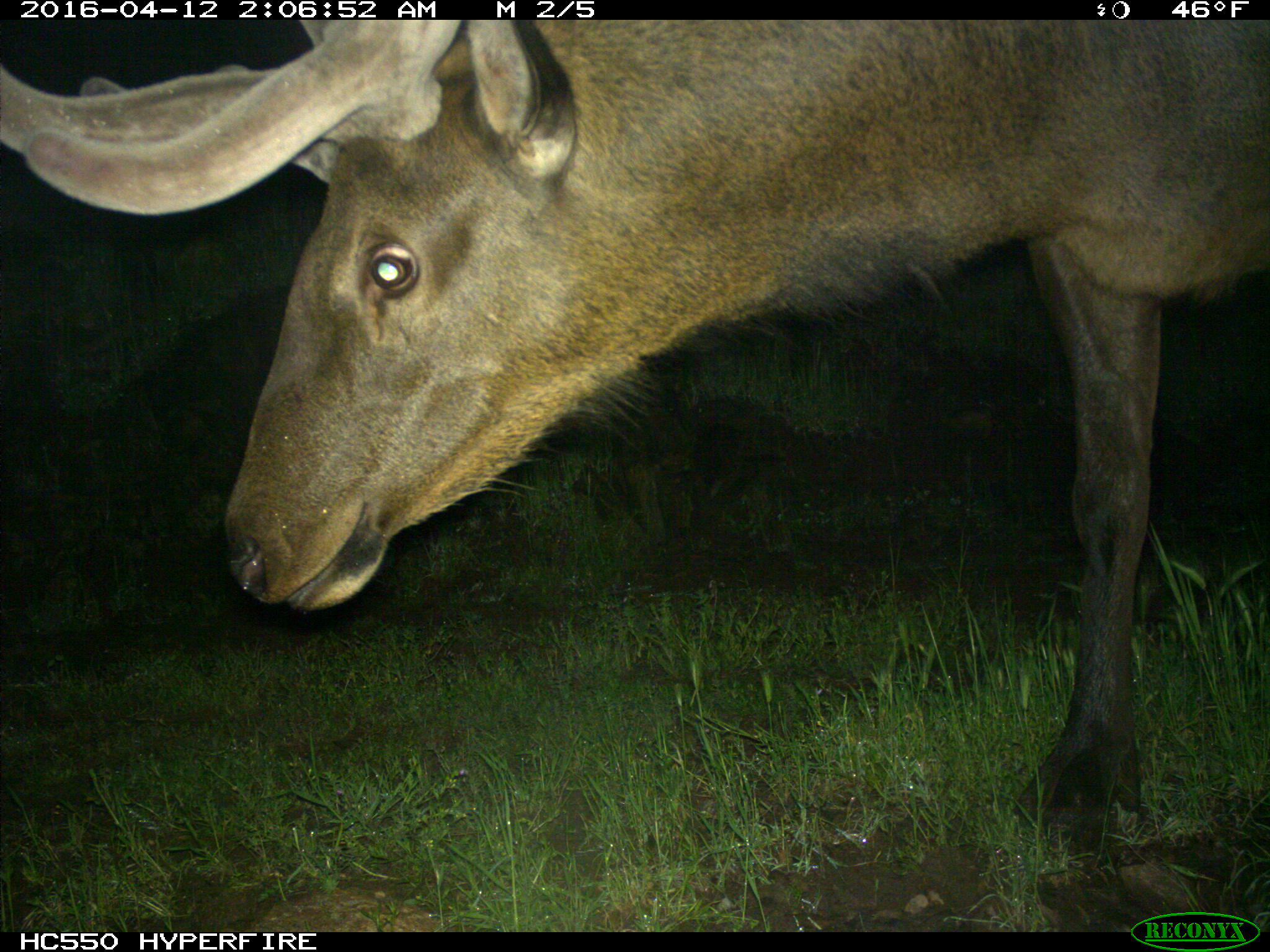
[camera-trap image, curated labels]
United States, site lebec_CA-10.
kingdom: Animalia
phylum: Chordata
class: Mammalia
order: Artiodactyla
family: Cervidae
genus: Cervus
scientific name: Cervus canadensis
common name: elk